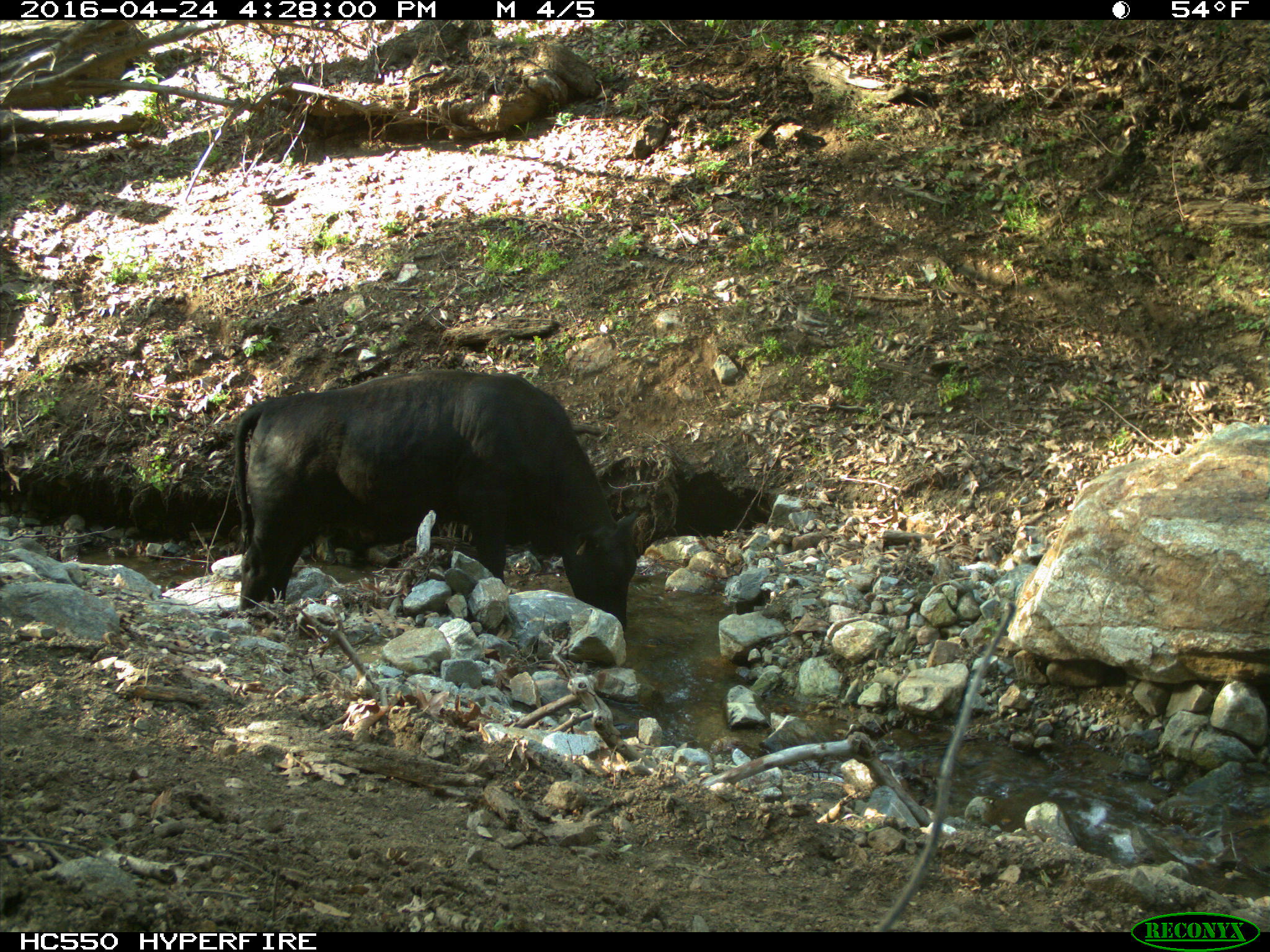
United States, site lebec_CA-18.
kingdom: Animalia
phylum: Chordata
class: Mammalia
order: Artiodactyla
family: Bovidae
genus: Bos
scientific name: Bos taurus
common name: domestic cow